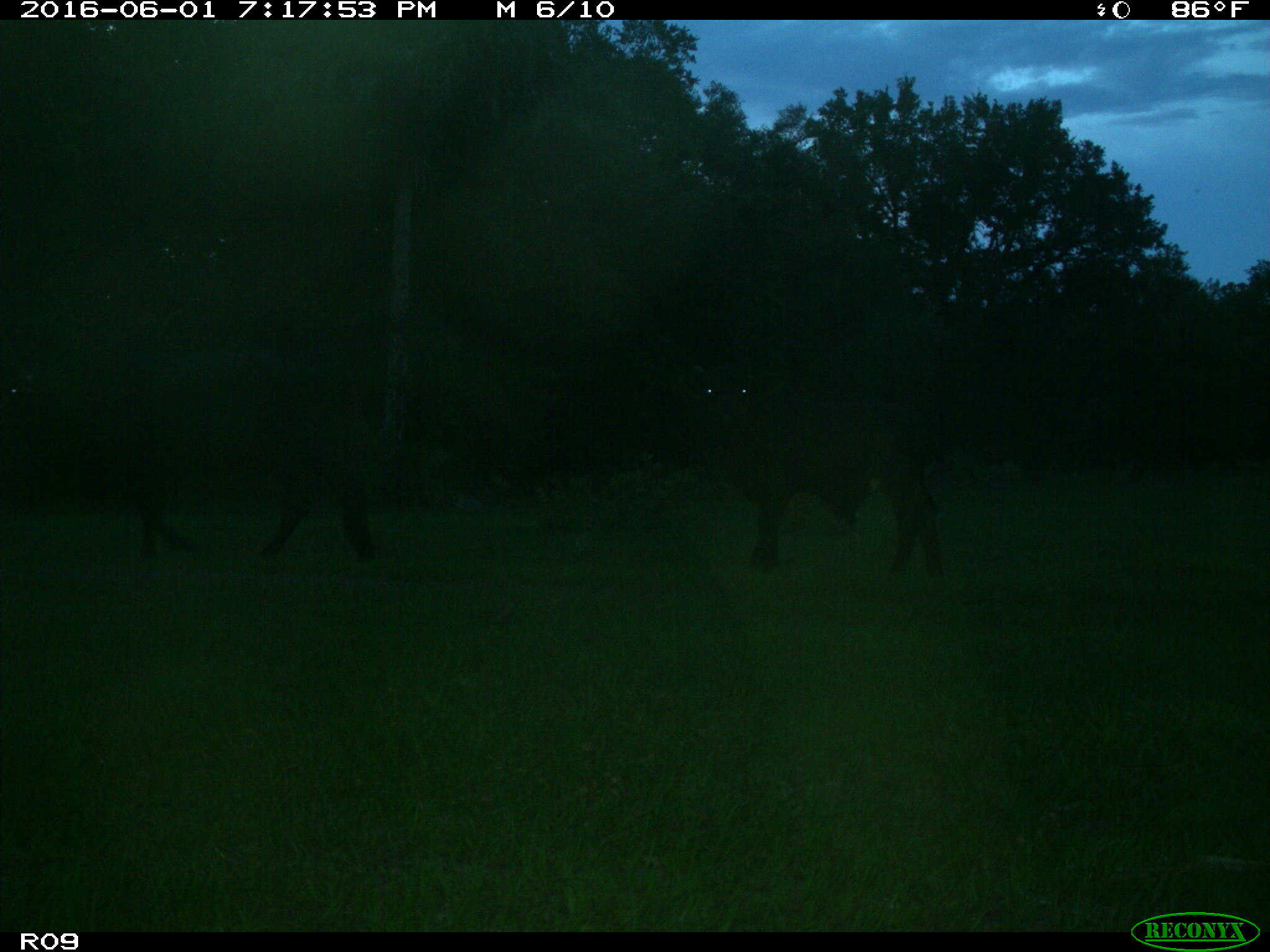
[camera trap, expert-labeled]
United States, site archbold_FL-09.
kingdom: Animalia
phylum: Chordata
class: Mammalia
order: Artiodactyla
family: Bovidae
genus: Bos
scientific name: Bos taurus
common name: domestic cow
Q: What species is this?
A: Bos taurus (domestic cow).